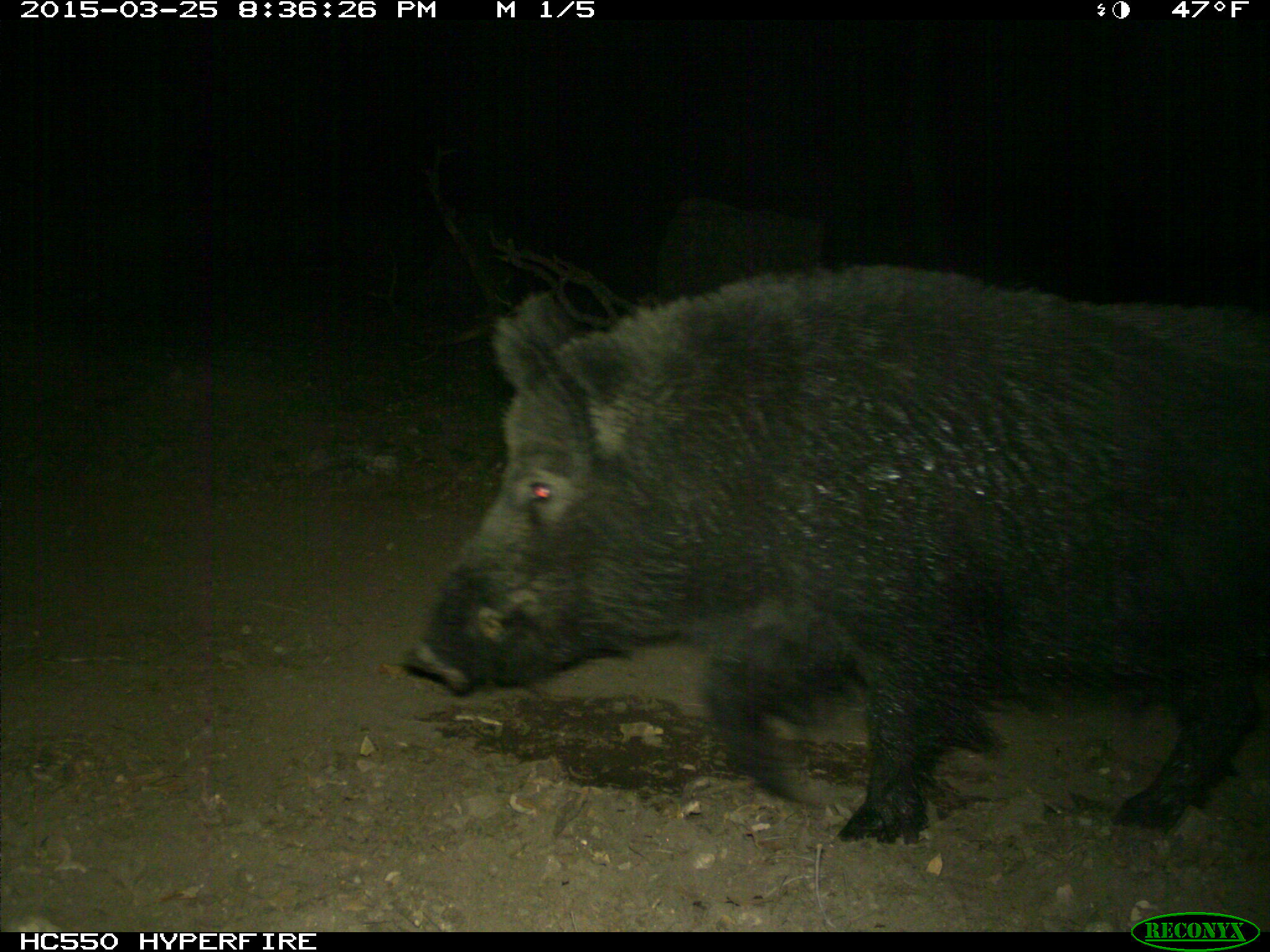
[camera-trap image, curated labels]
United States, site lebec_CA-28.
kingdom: Animalia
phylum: Chordata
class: Mammalia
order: Artiodactyla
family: Suidae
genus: Sus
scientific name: Sus scrofa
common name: wild boar